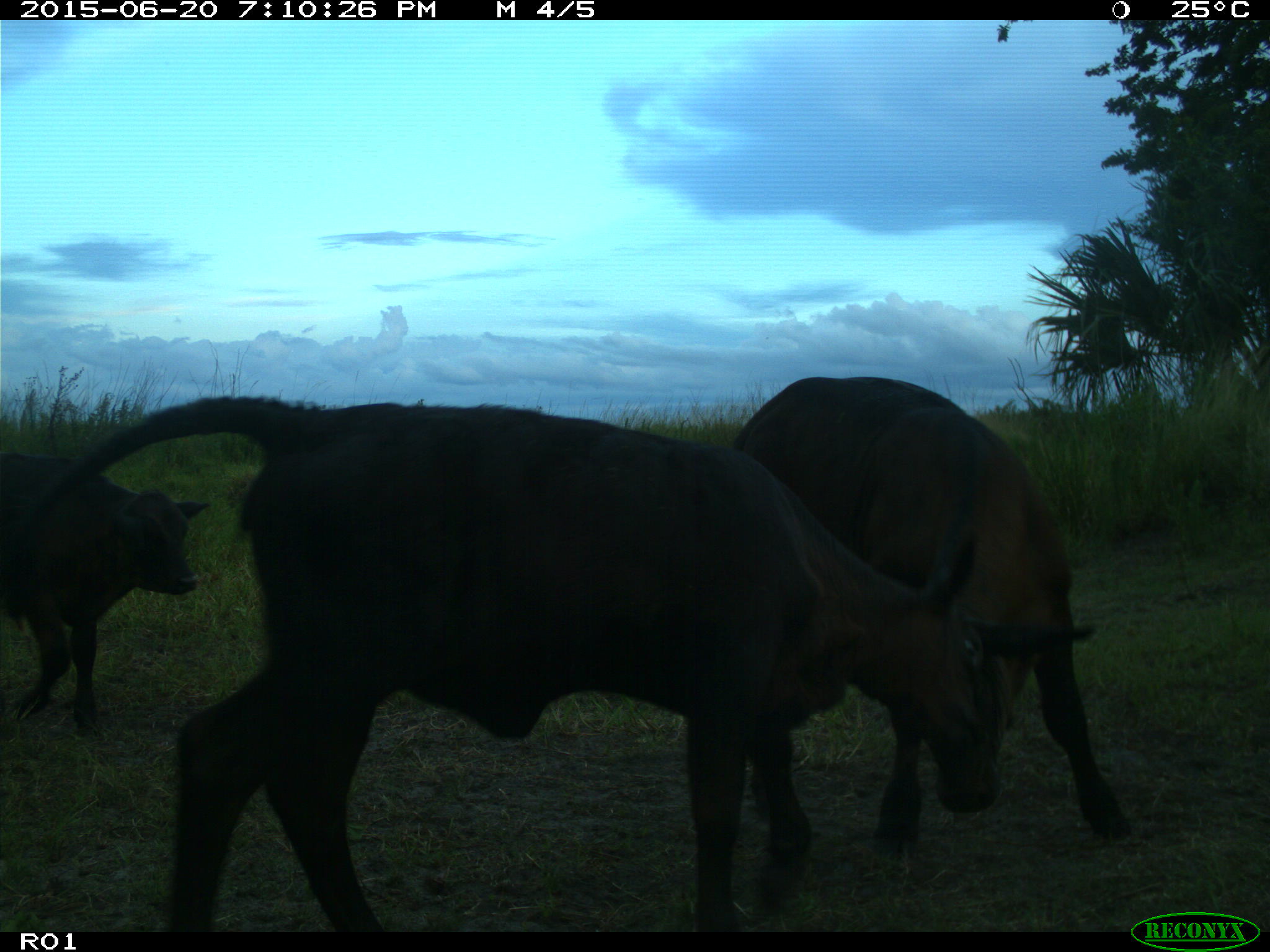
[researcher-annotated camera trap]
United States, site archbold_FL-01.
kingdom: Animalia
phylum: Chordata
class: Mammalia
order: Artiodactyla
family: Bovidae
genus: Bos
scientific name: Bos taurus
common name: domestic cow